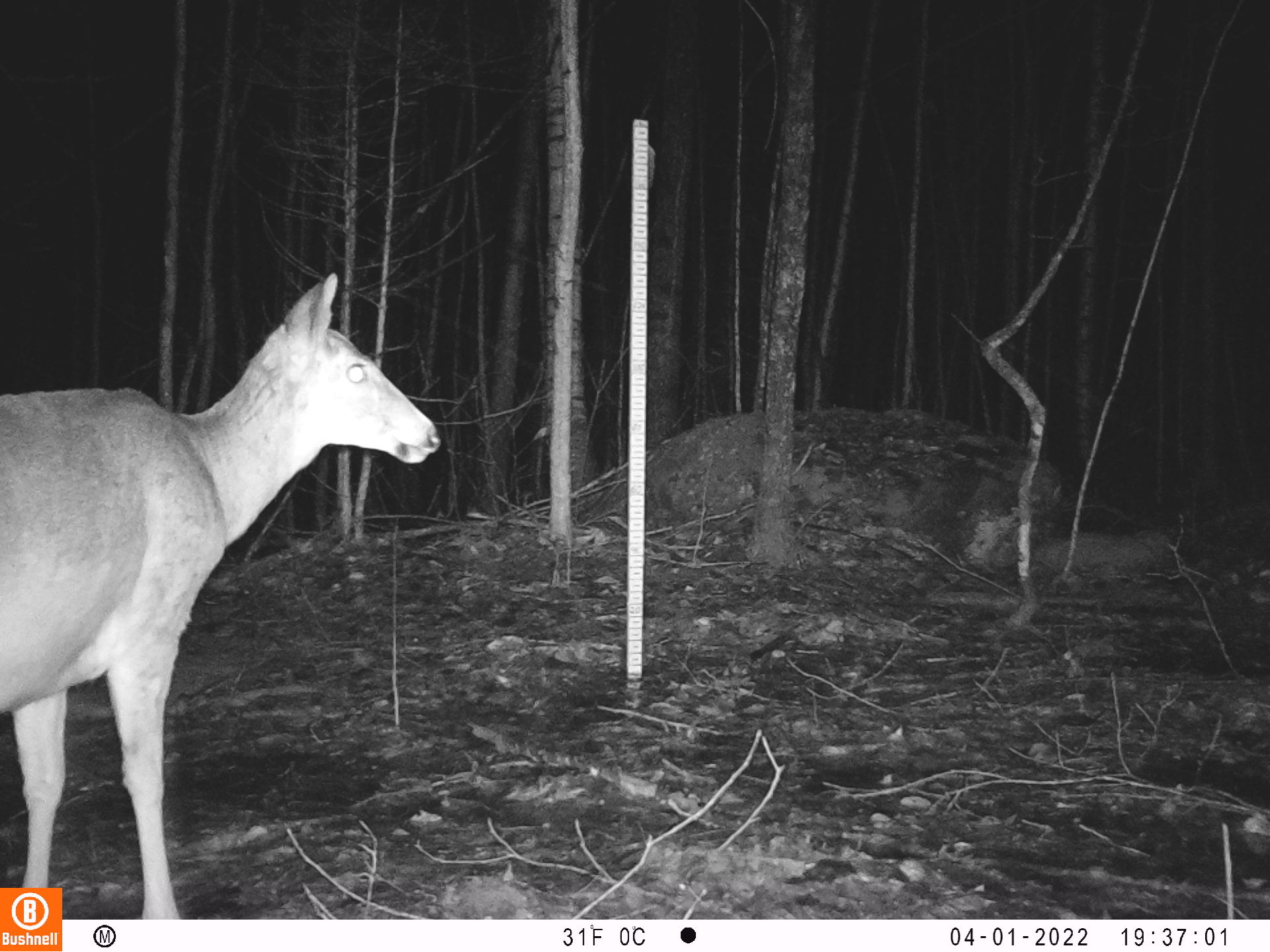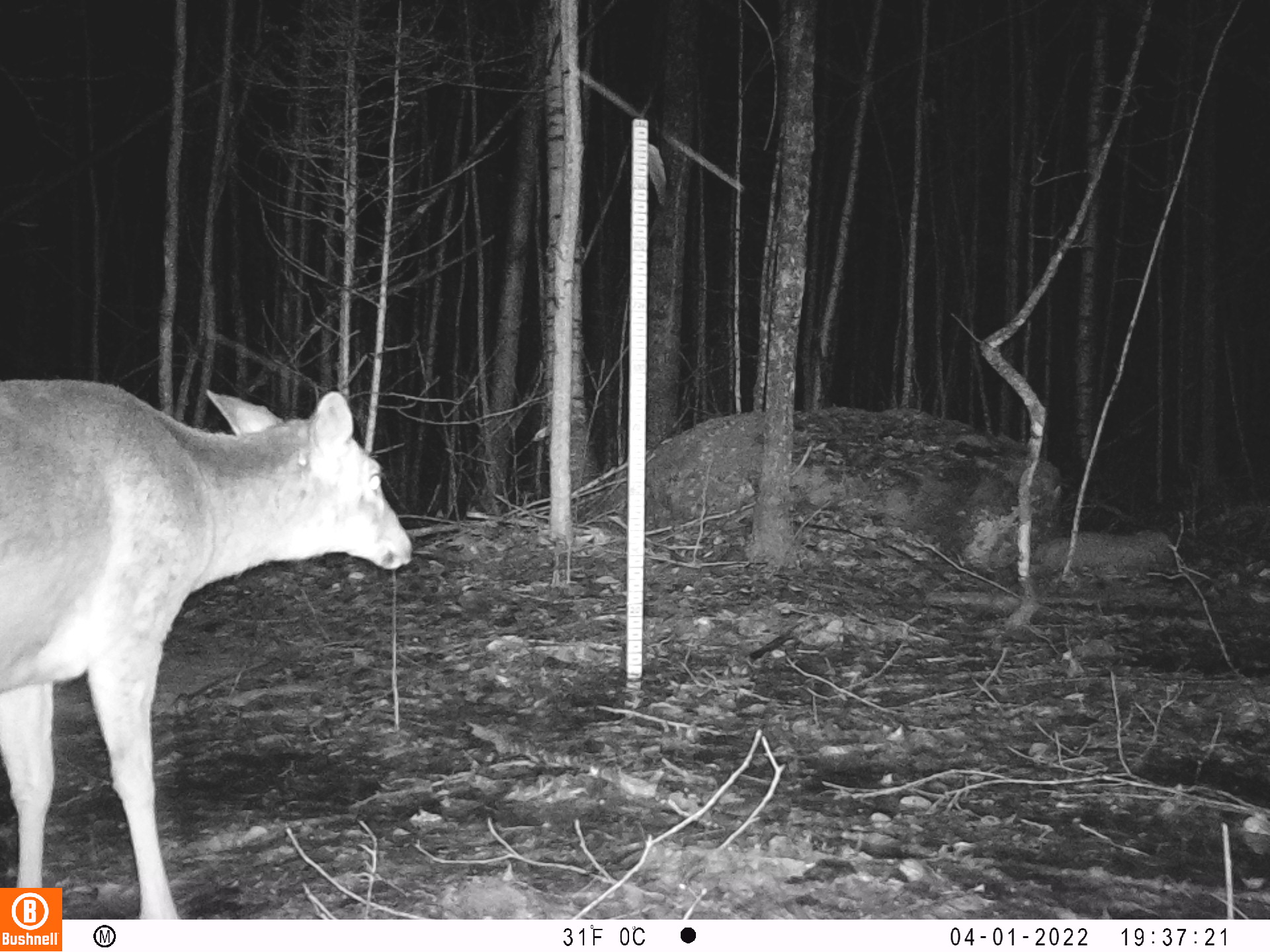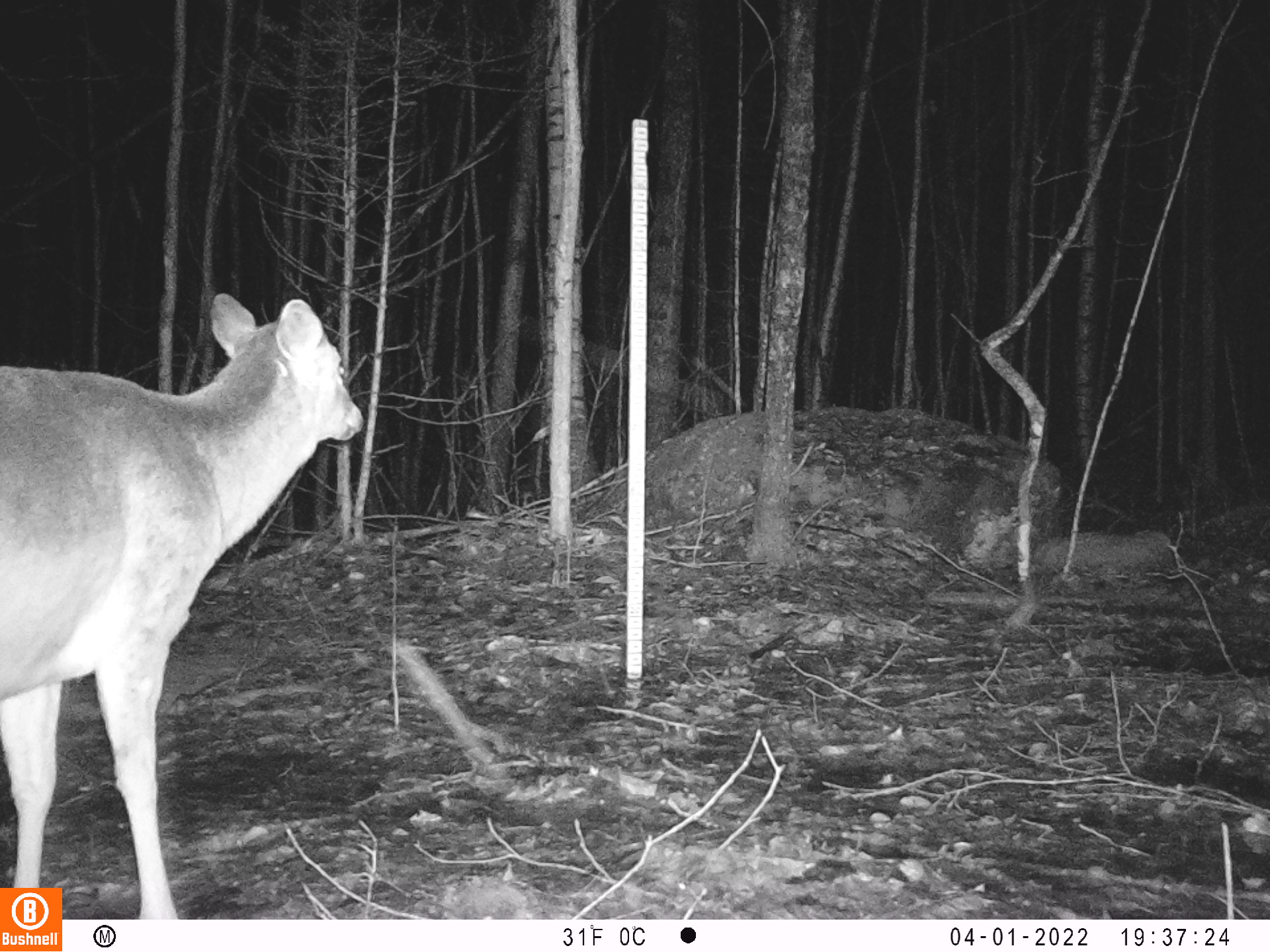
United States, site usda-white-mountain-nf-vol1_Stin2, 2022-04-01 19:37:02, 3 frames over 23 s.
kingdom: Animalia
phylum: Chordata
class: Mammalia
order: Artiodactyla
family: Cervidae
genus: Odocoileus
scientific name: Odocoileus virginianus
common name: white-tailed deer